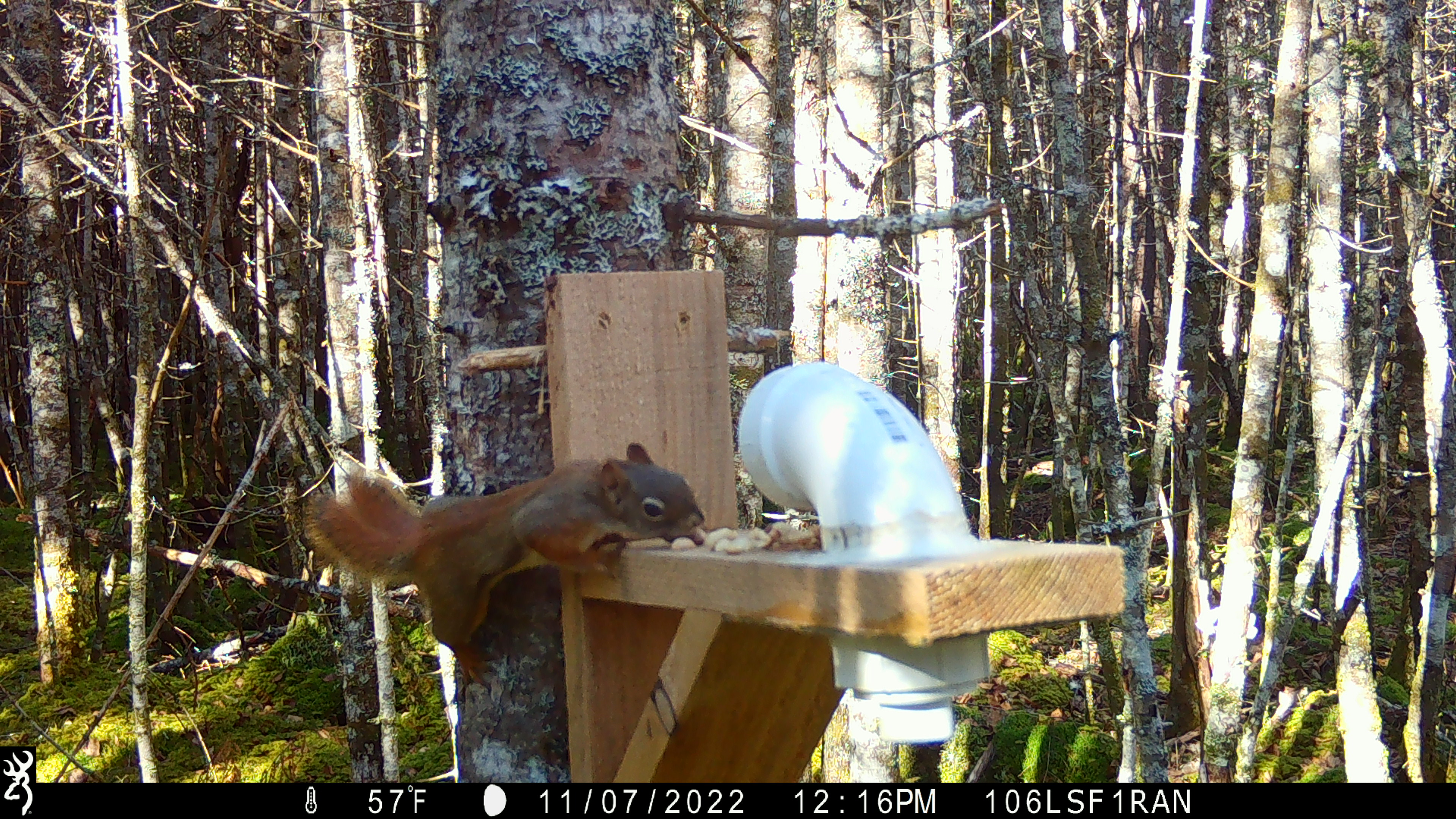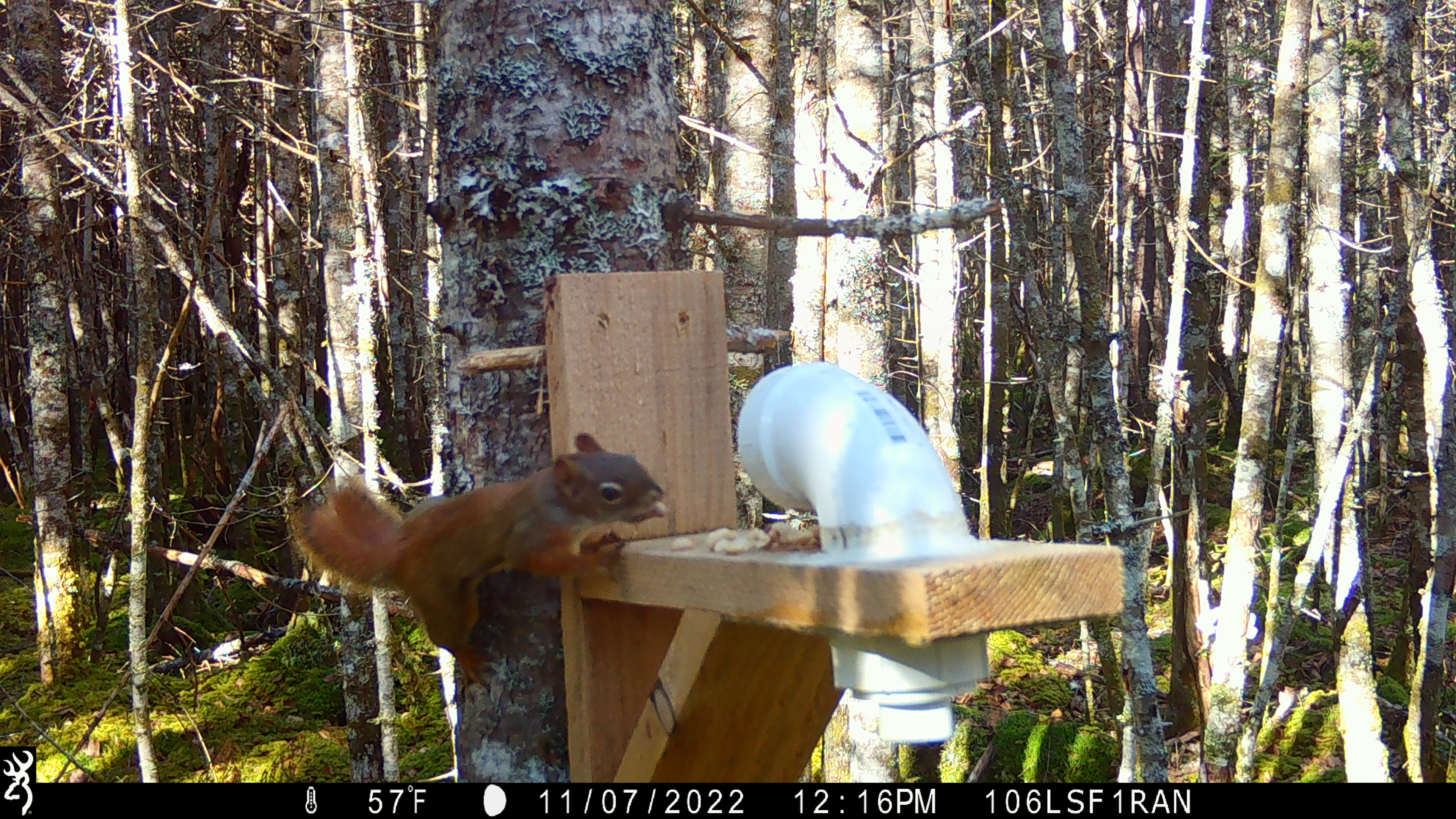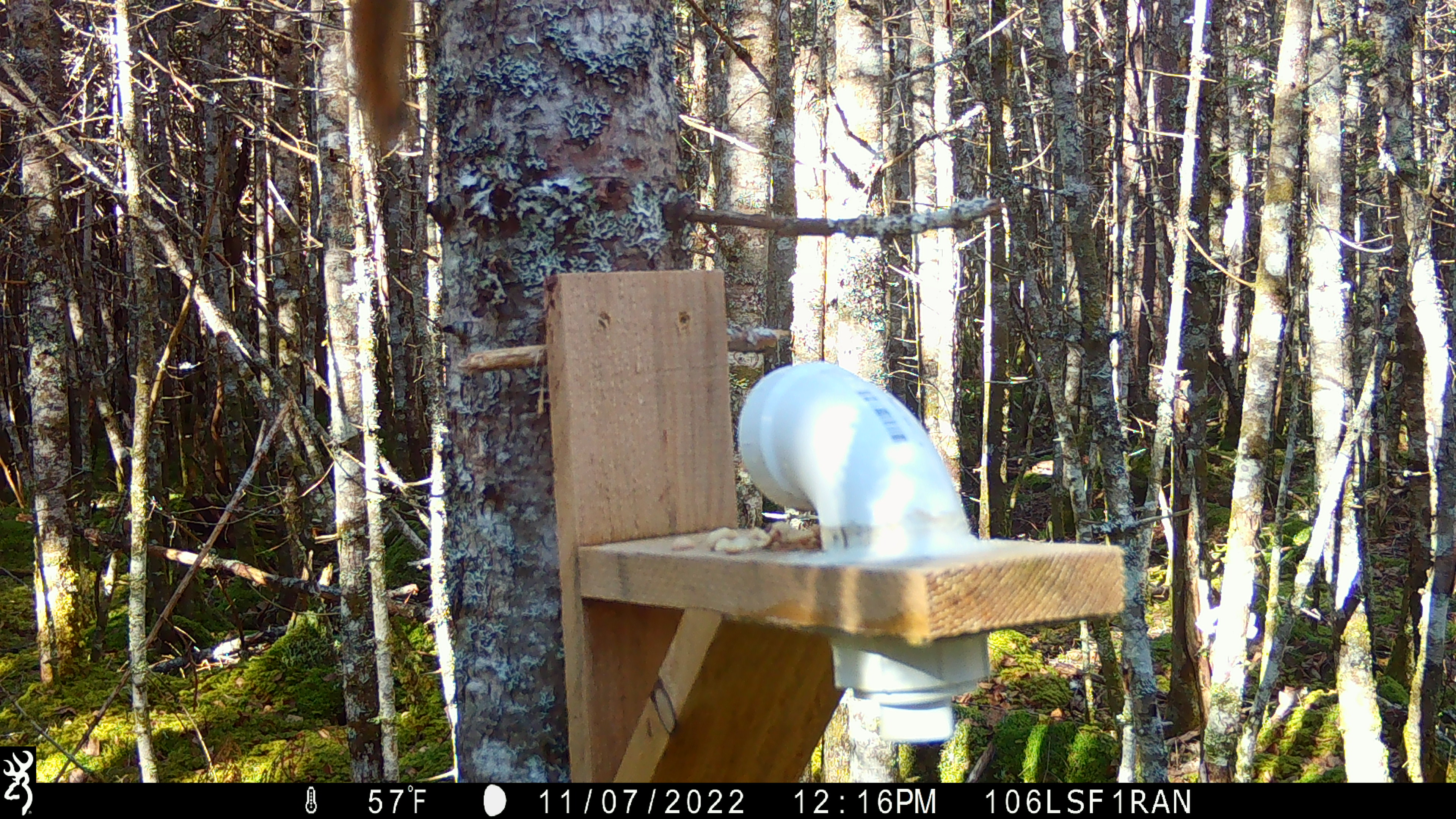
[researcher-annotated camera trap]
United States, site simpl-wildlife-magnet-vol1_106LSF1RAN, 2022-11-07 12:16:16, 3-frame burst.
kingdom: Animalia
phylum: Chordata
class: Mammalia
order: Rodentia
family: Sciuridae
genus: Tamiasciurus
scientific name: Tamiasciurus hudsonicus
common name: red squirrel